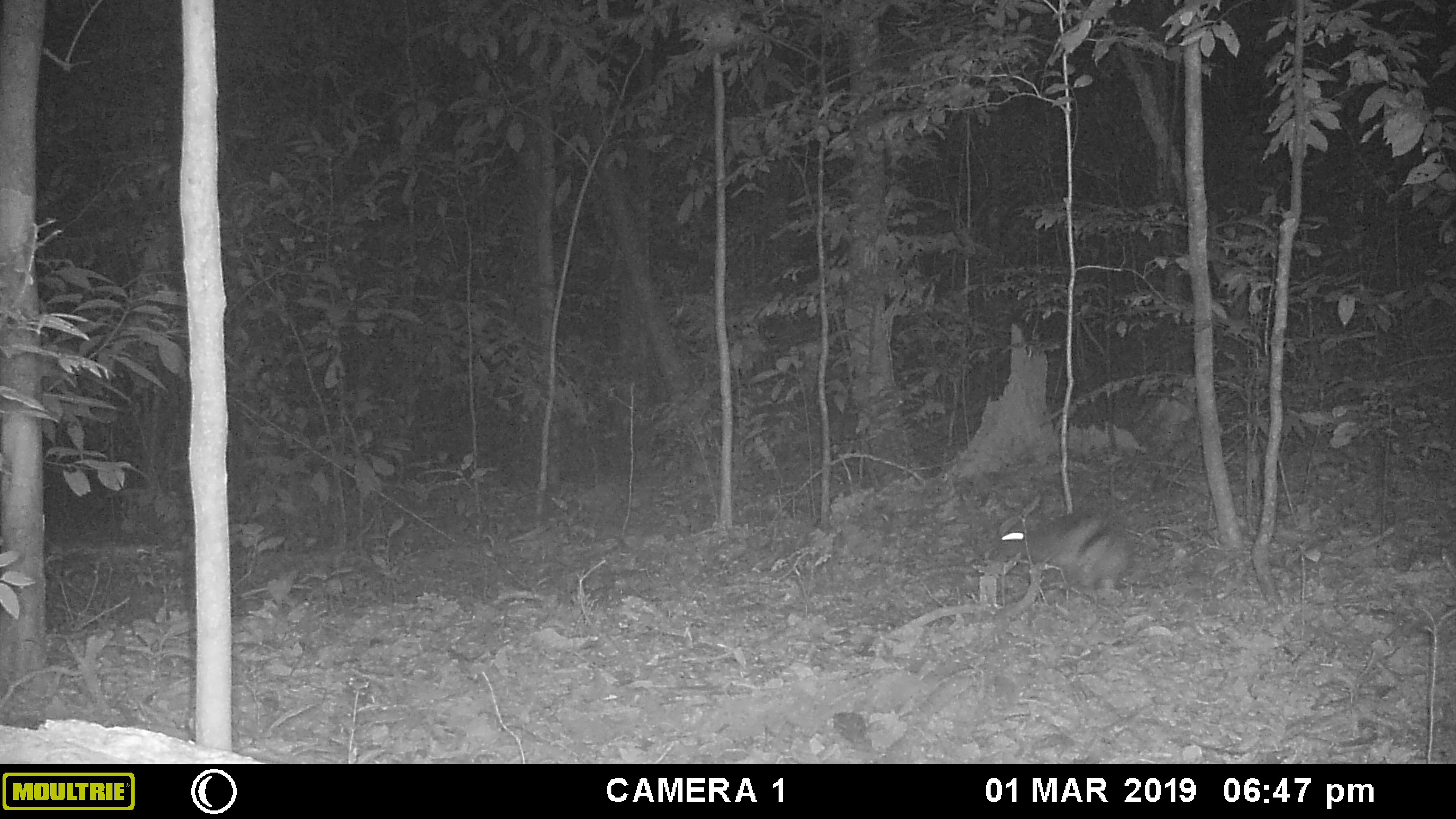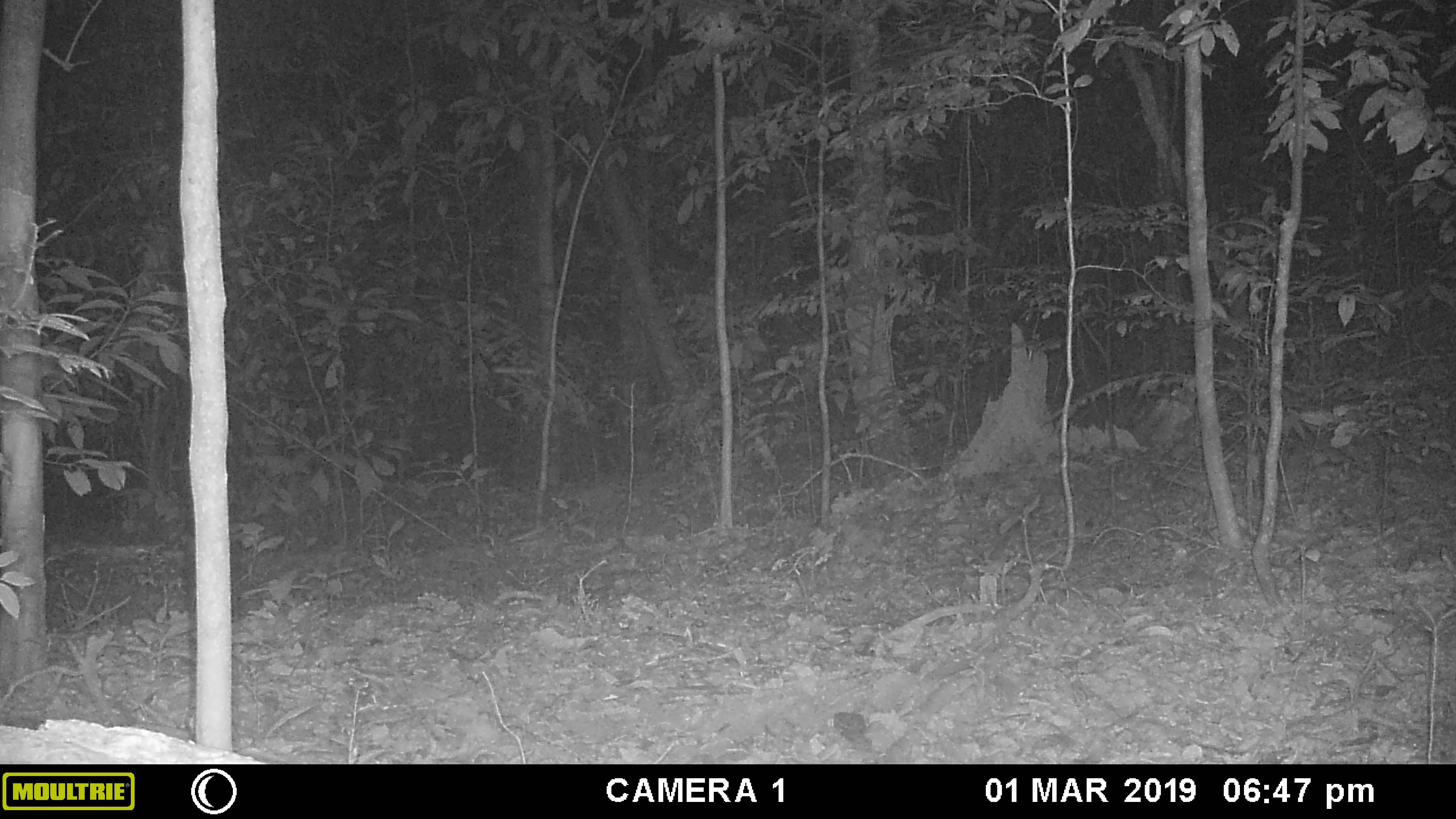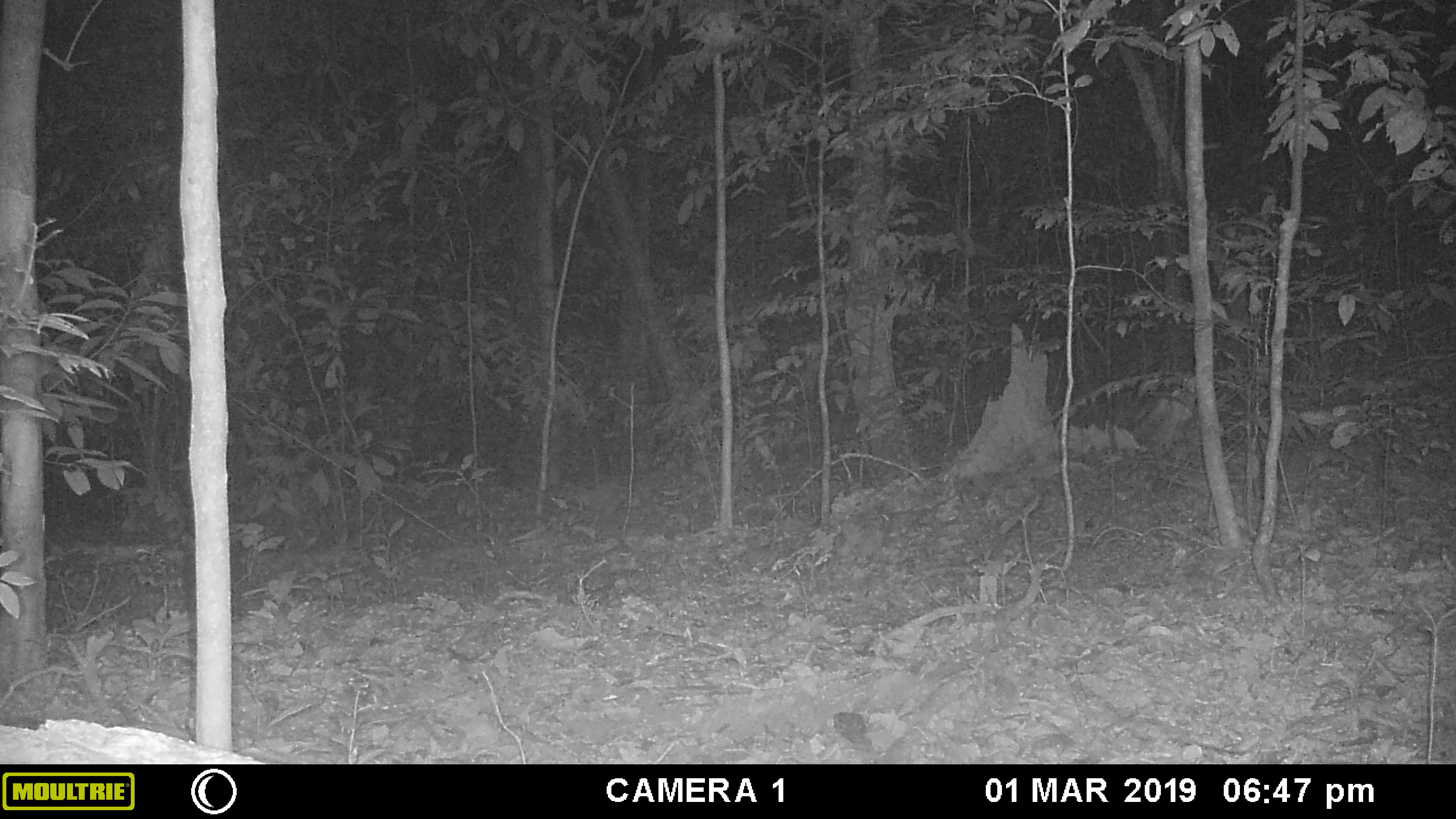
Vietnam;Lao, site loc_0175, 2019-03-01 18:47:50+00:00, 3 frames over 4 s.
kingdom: Animalia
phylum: Chordata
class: Mammalia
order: Lagomorpha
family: Leporidae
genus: Nesolagus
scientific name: Nesolagus timminsi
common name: annamite striped rabbit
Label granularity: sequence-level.